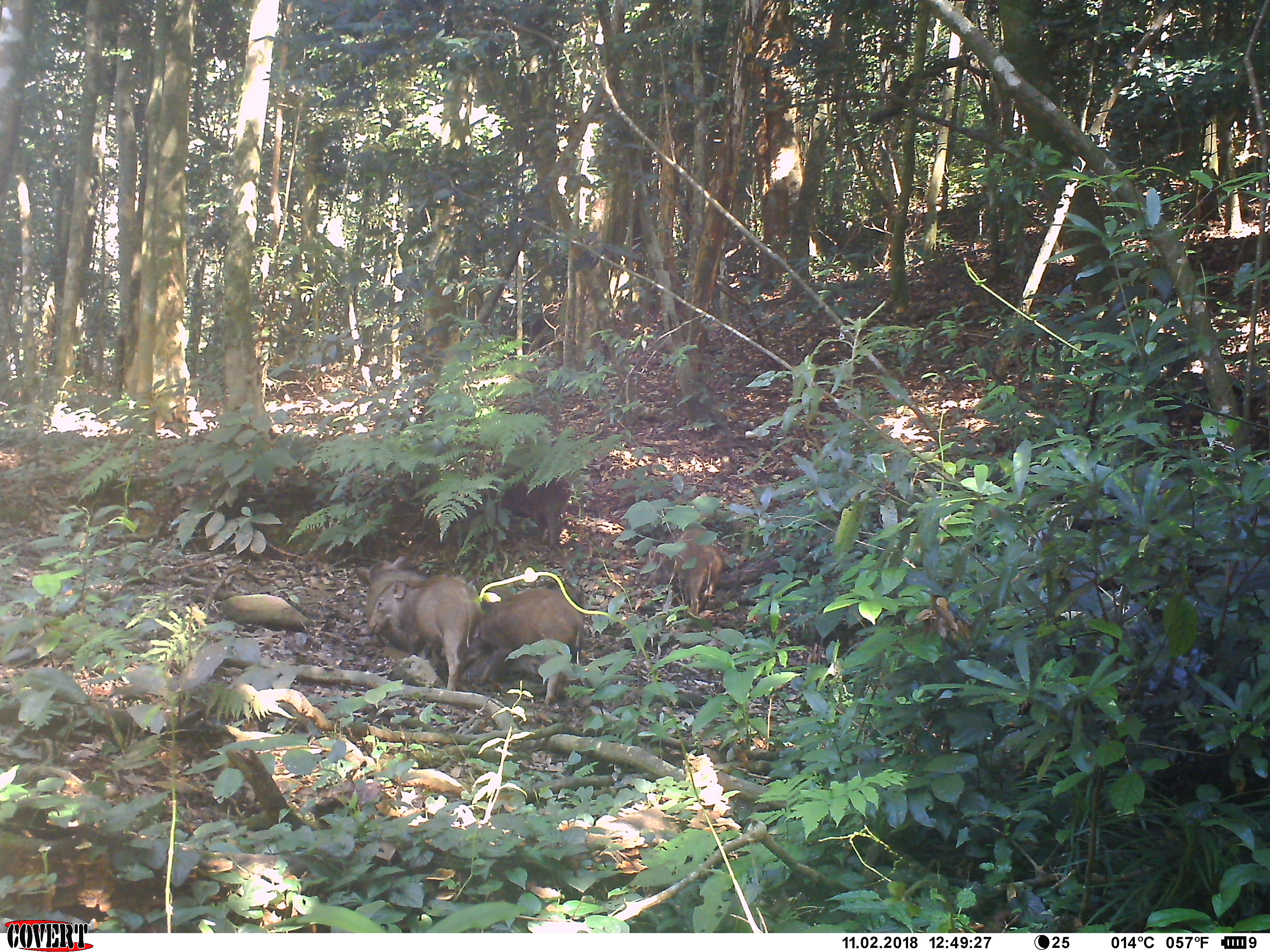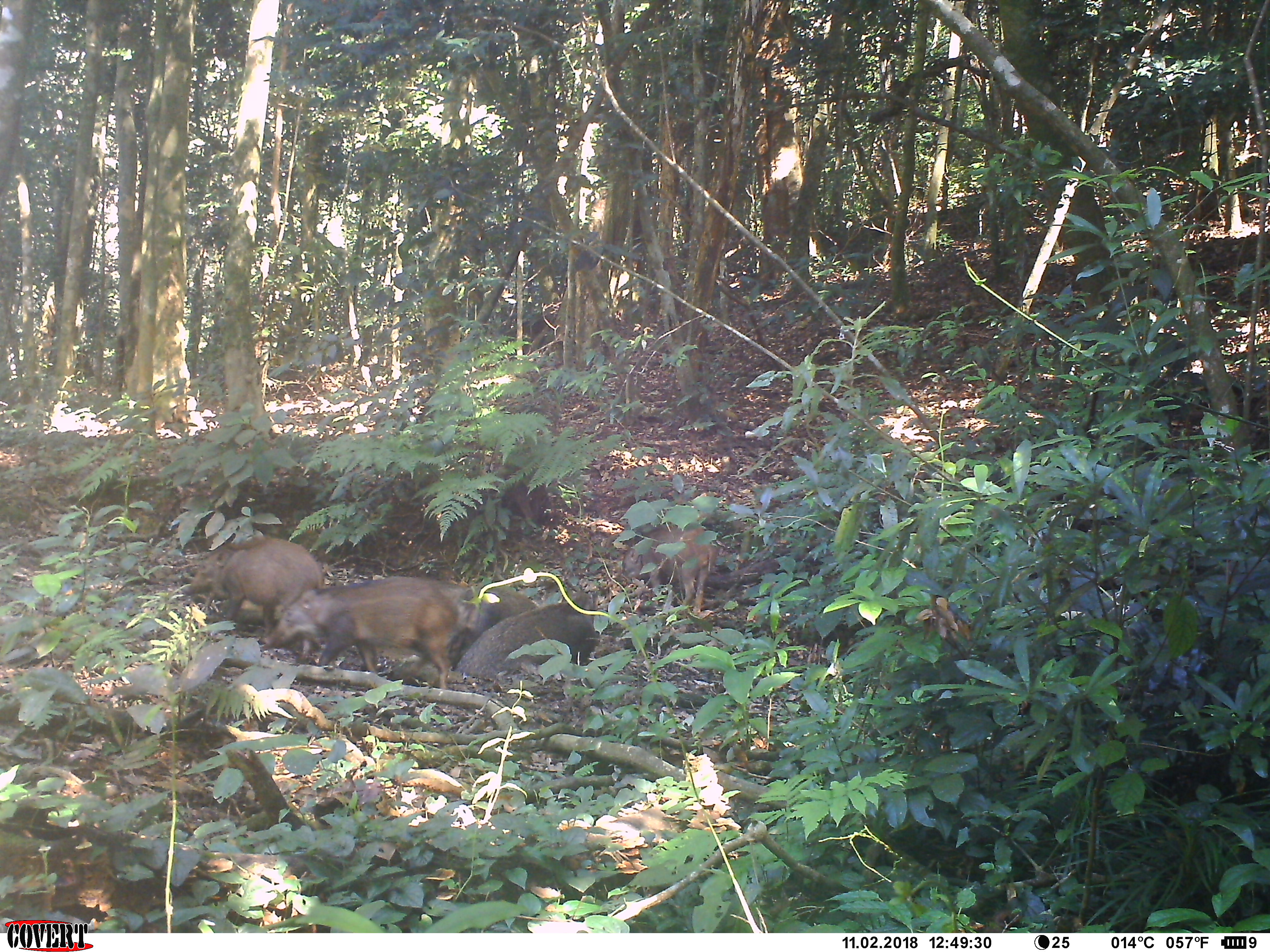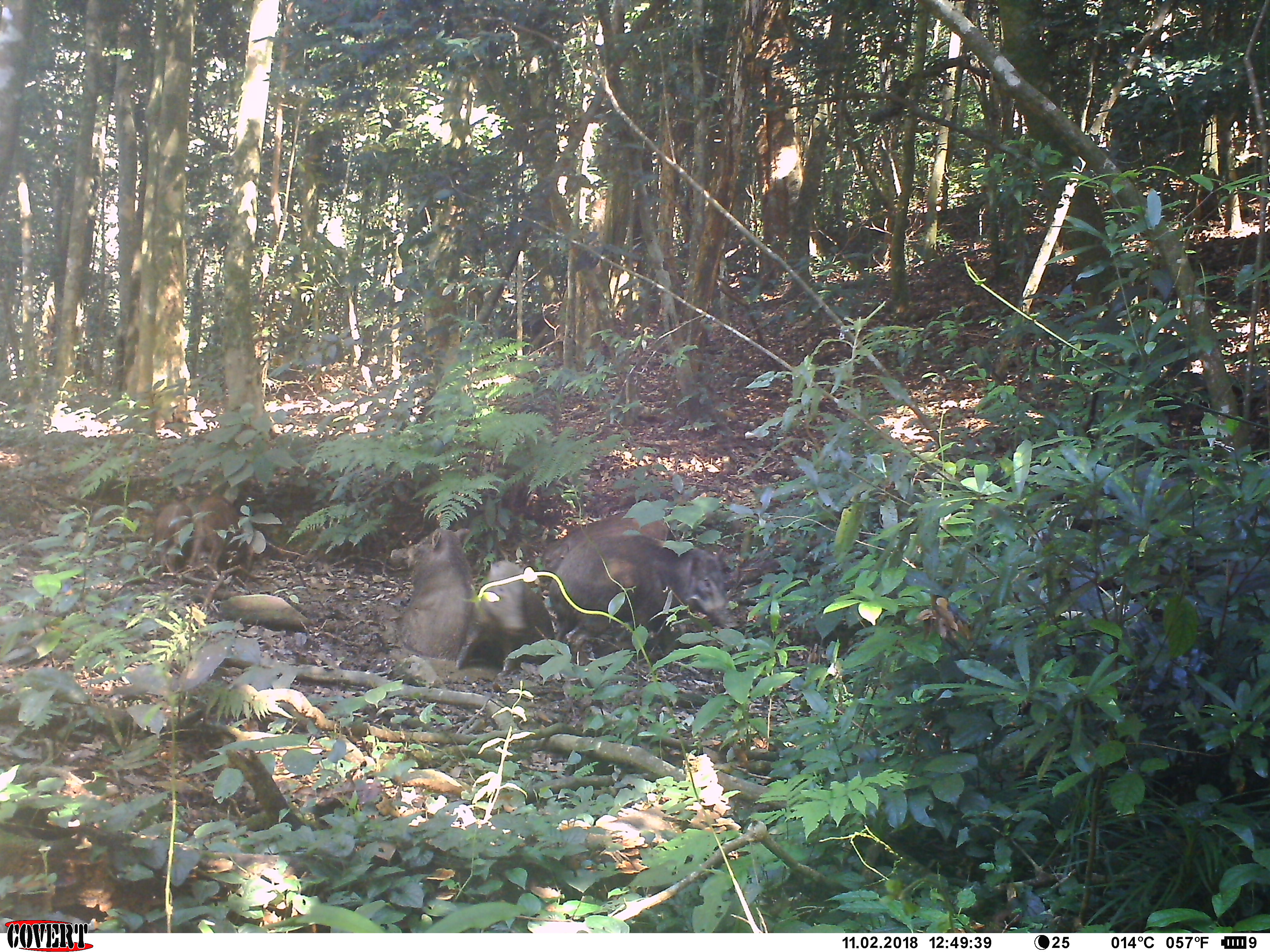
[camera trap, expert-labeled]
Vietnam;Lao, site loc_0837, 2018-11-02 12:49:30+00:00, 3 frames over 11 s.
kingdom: Animalia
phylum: Chordata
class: Mammalia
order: Artiodactyla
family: Suidae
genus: Sus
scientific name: Sus scrofa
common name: eurasian wild pig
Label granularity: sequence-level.